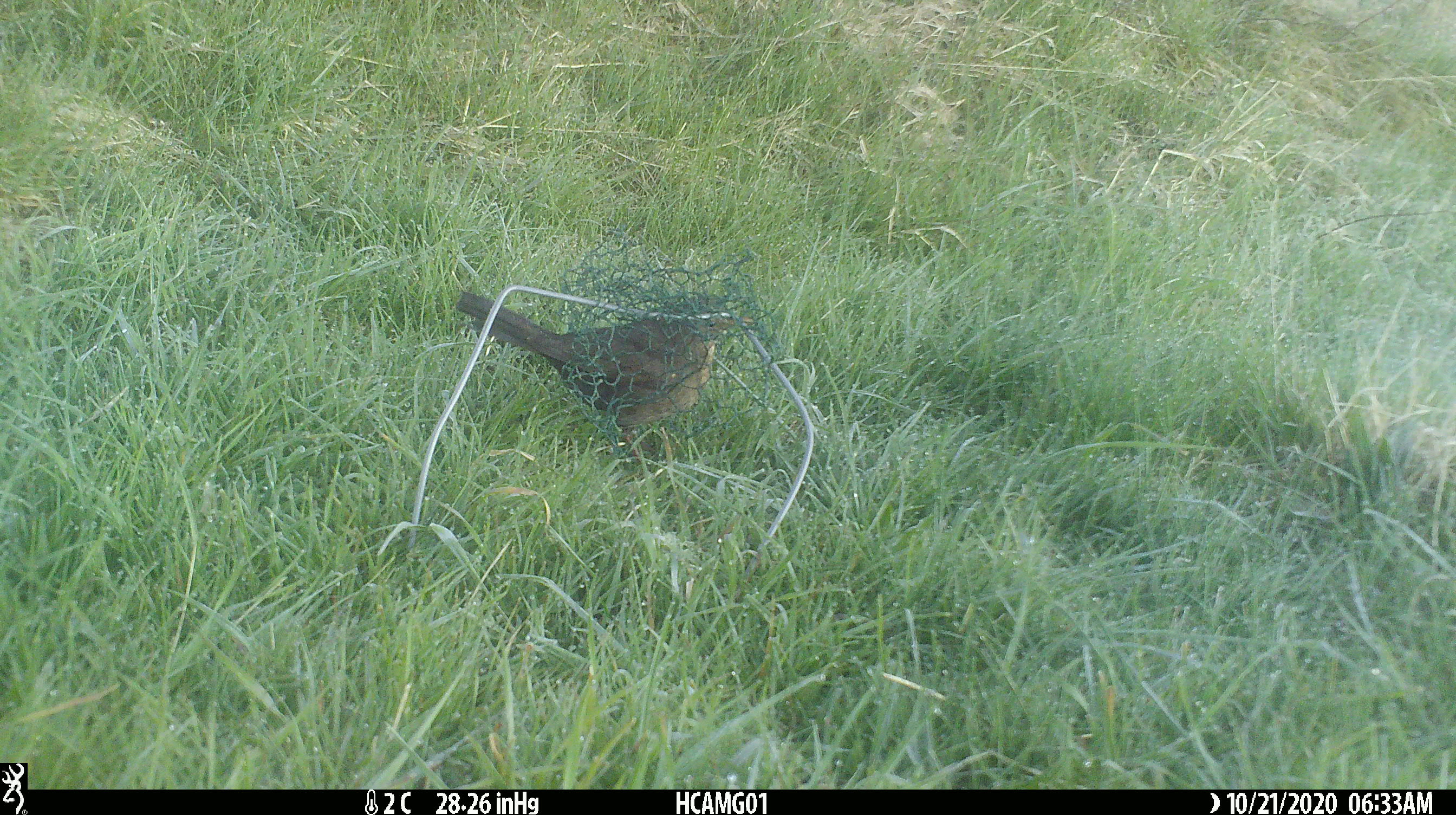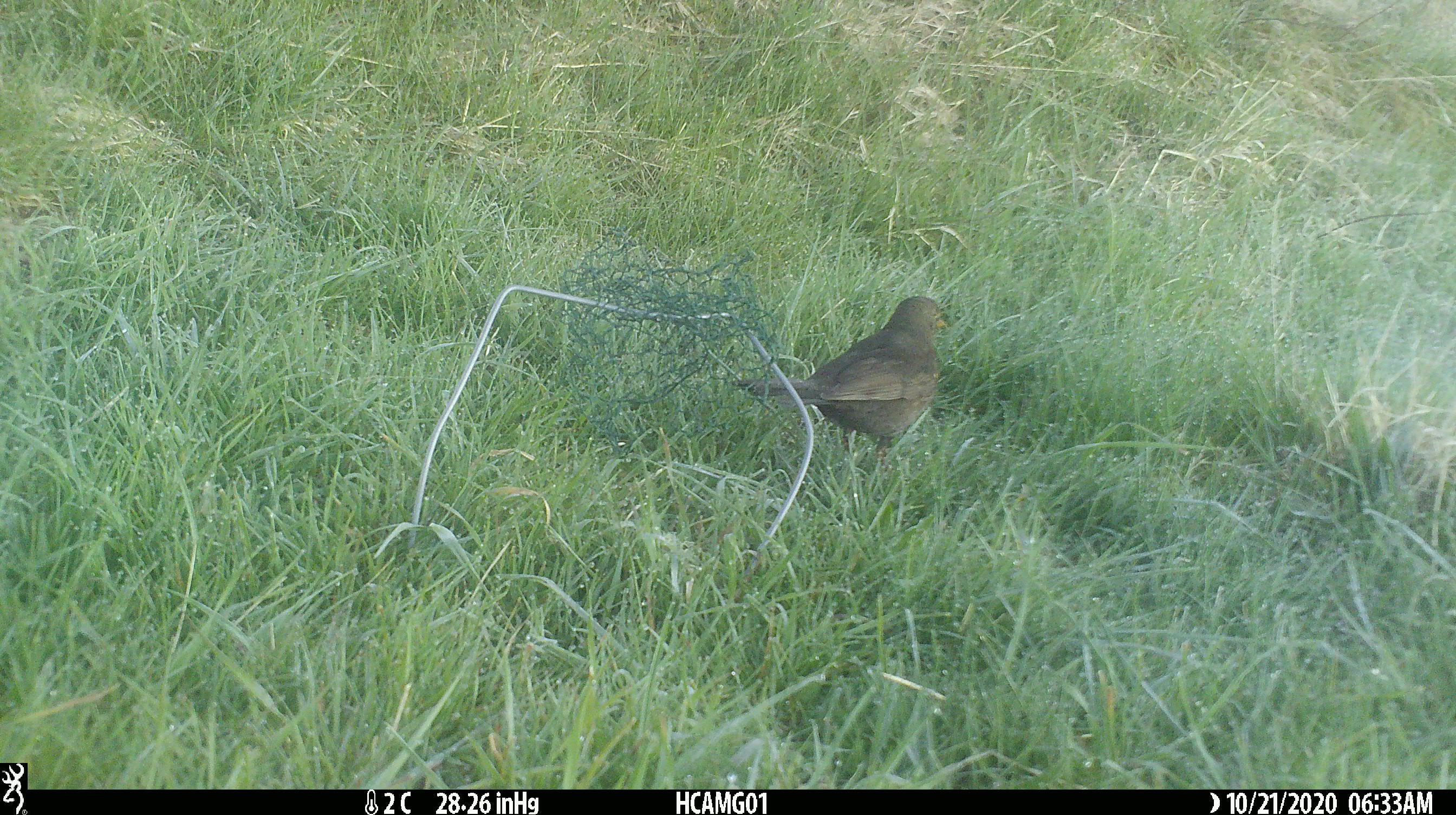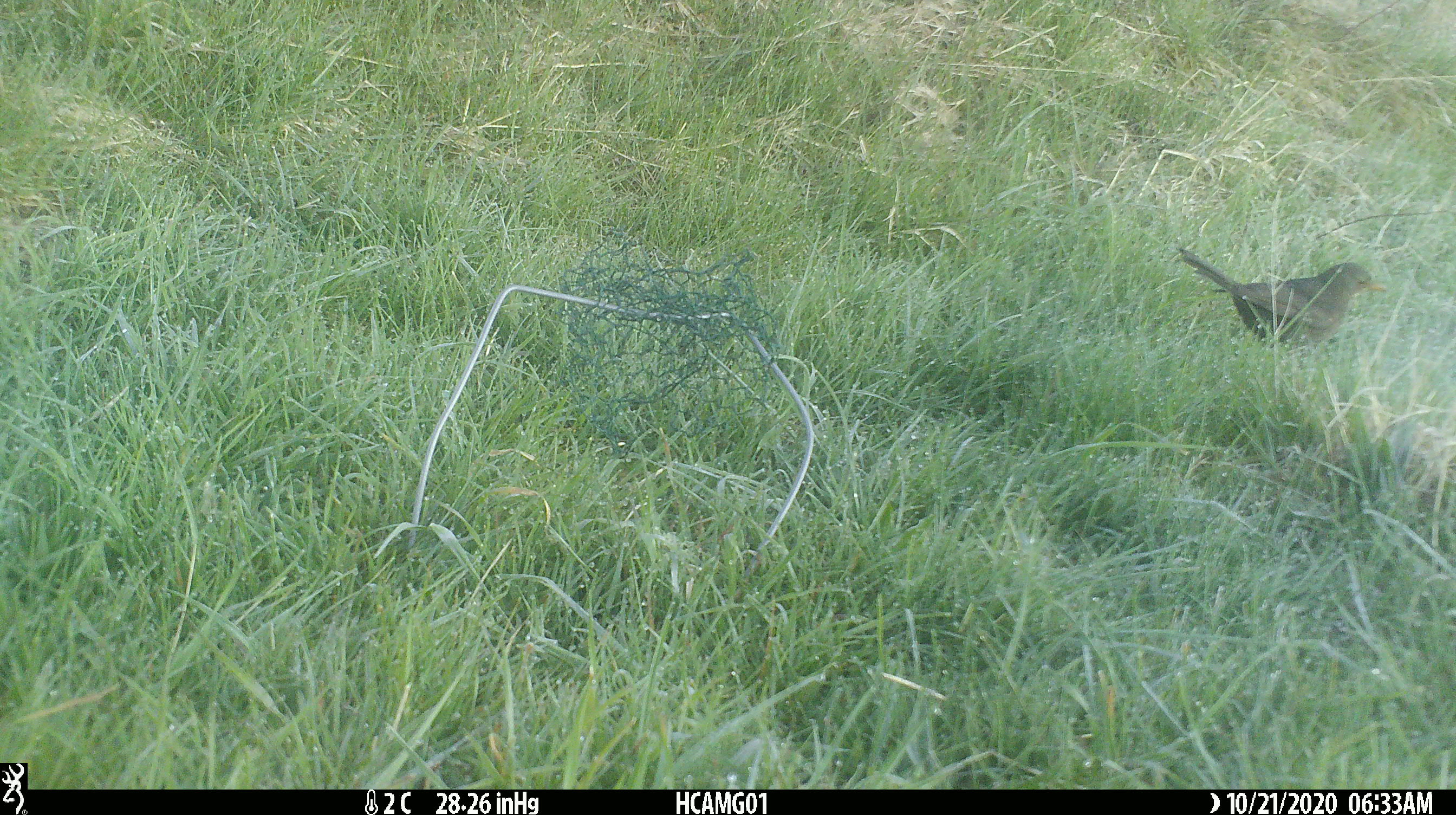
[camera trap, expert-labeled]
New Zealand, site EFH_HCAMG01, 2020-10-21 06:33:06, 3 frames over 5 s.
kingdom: Animalia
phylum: Chordata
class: Aves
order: Passeriformes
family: Turdidae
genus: Turdus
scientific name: Turdus merula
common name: eurasian blackbird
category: blackbird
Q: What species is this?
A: Blackbird (eurasian blackbird) (Turdus merula).